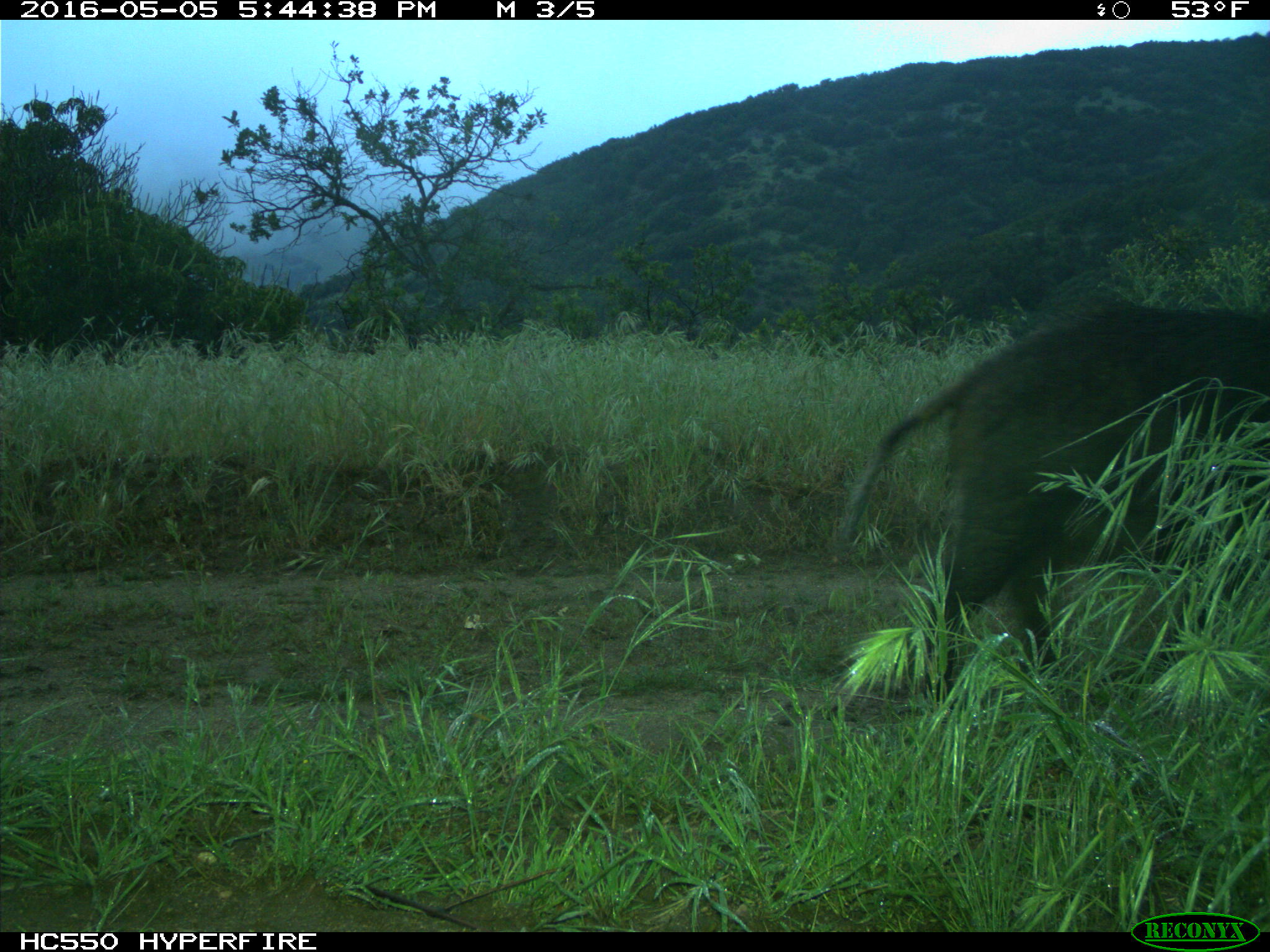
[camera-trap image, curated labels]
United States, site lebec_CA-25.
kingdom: Animalia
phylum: Chordata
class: Mammalia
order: Artiodactyla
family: Suidae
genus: Sus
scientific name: Sus scrofa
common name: wild boar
Sus scrofa (wild boar).